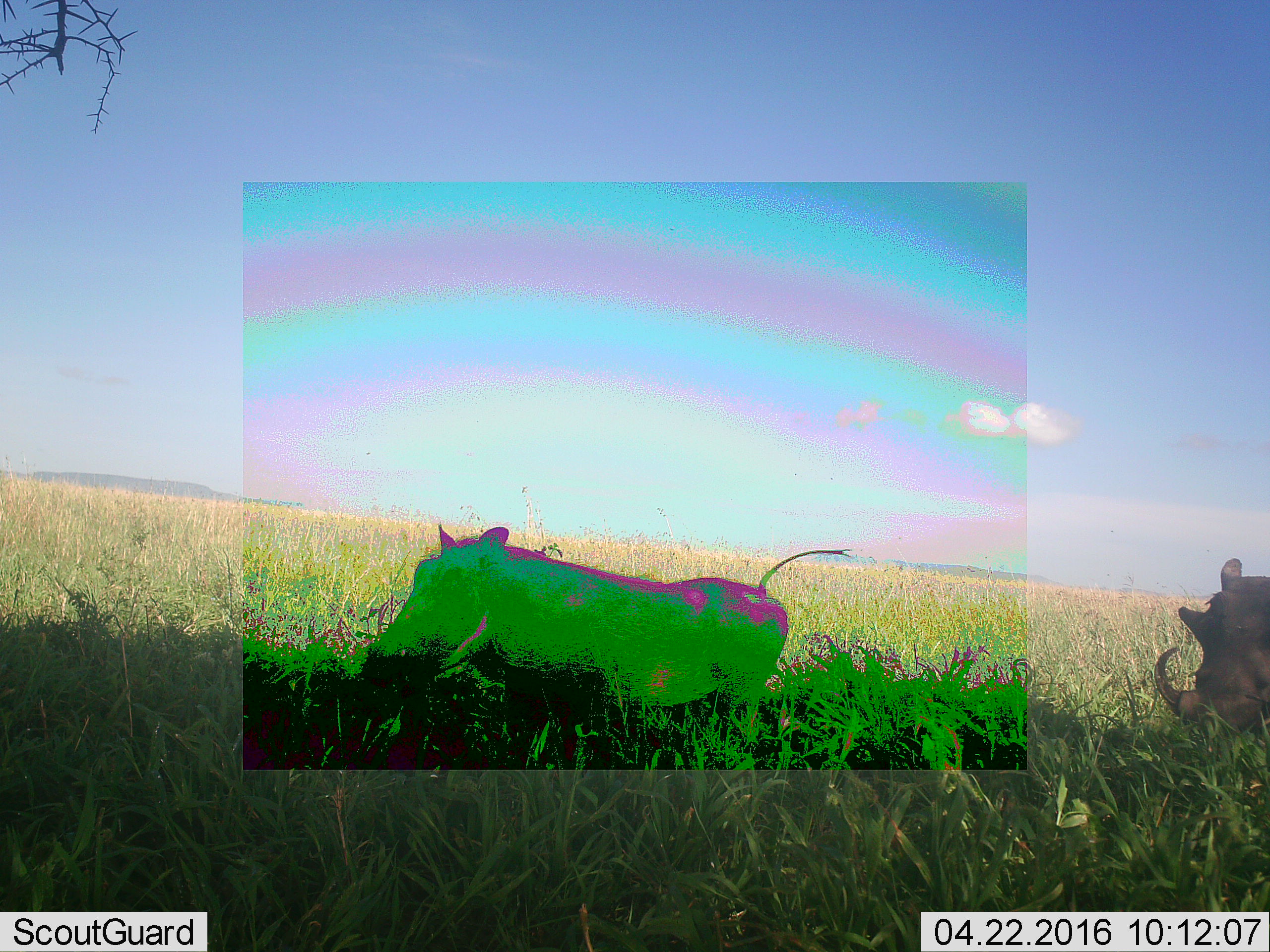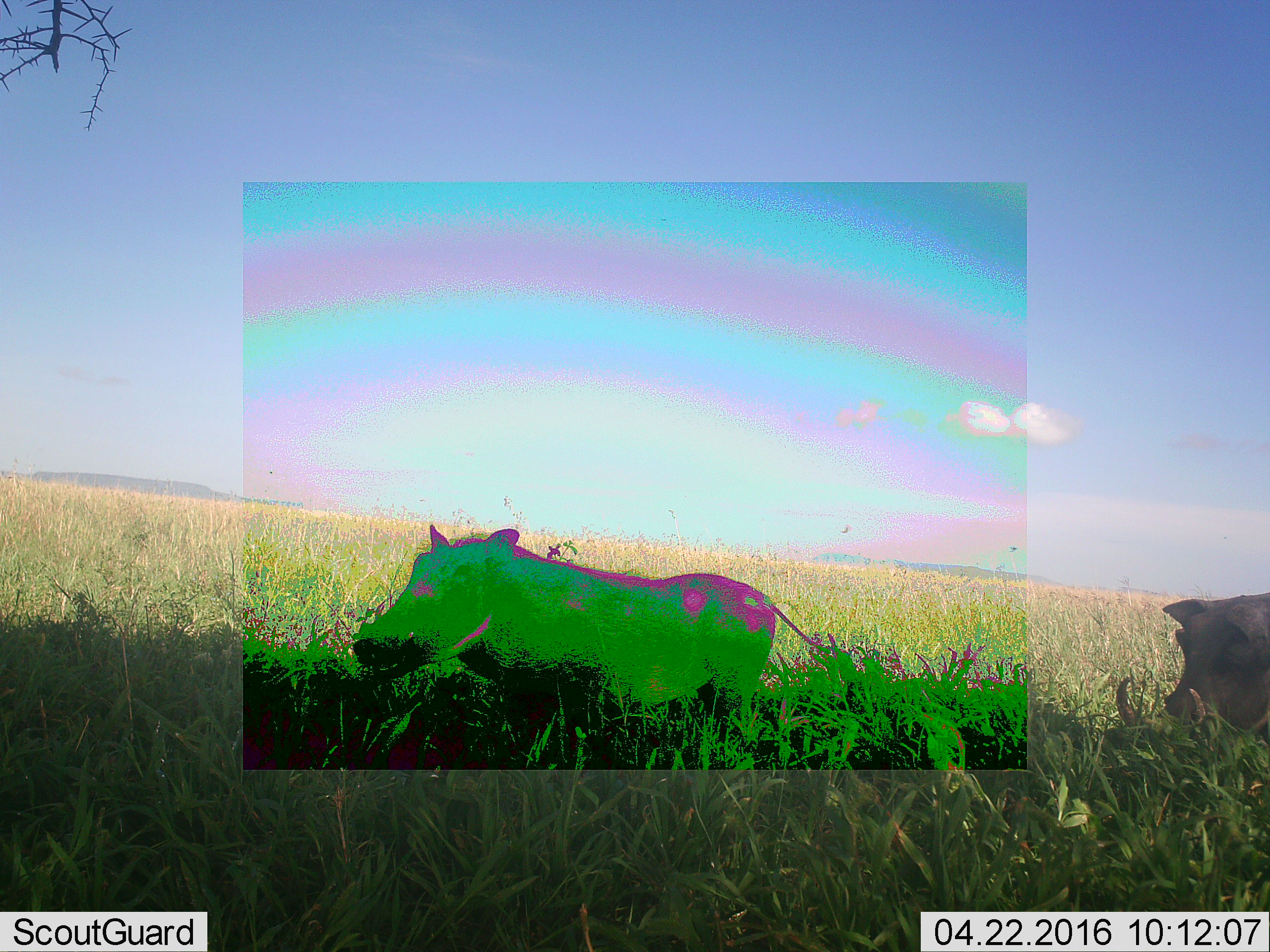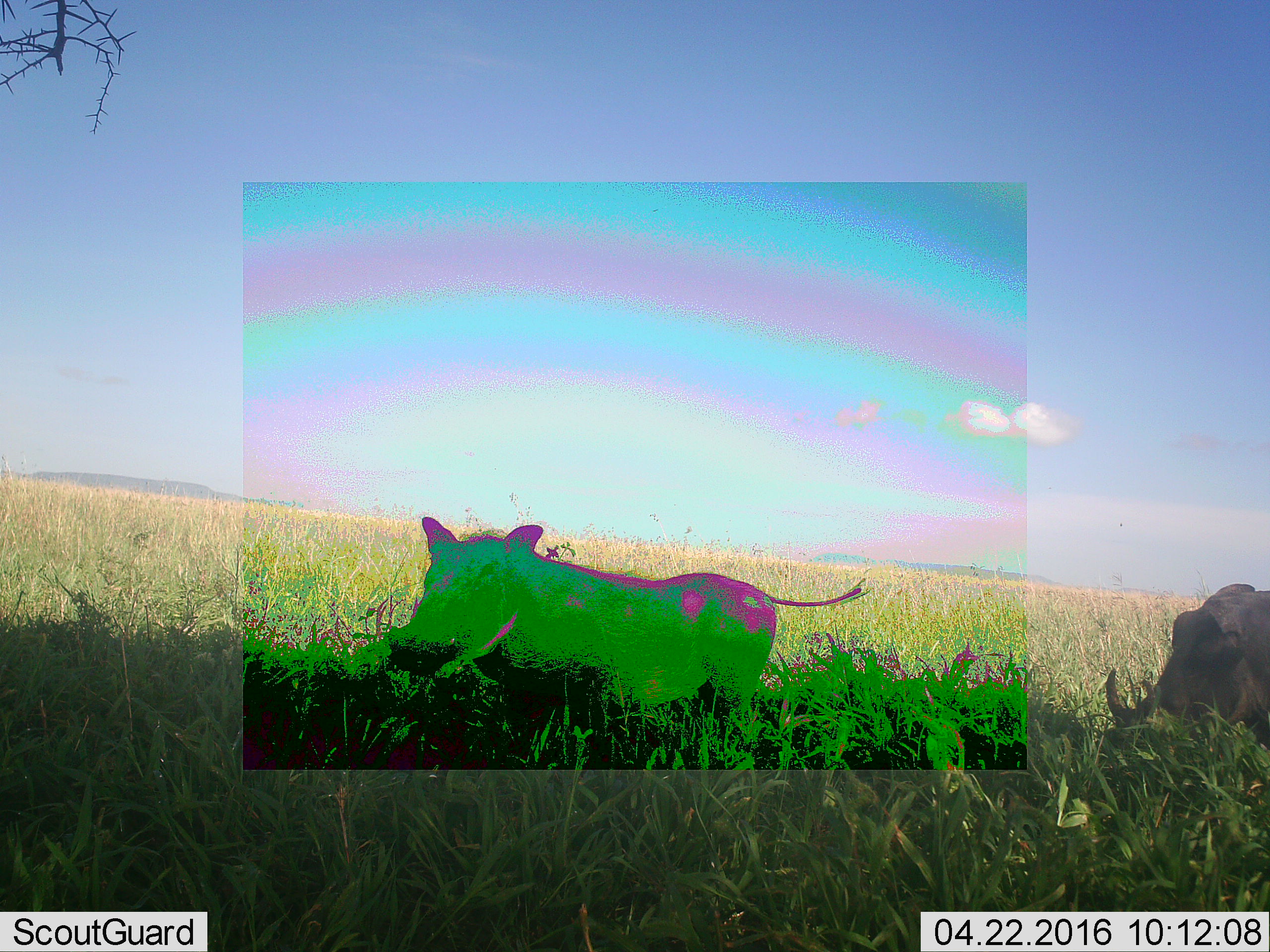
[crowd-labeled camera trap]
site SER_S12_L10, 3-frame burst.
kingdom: Animalia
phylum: Chordata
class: Mammalia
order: Artiodactyla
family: Suidae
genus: Phacochoerus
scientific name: Phacochoerus africanus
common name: warthog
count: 2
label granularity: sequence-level